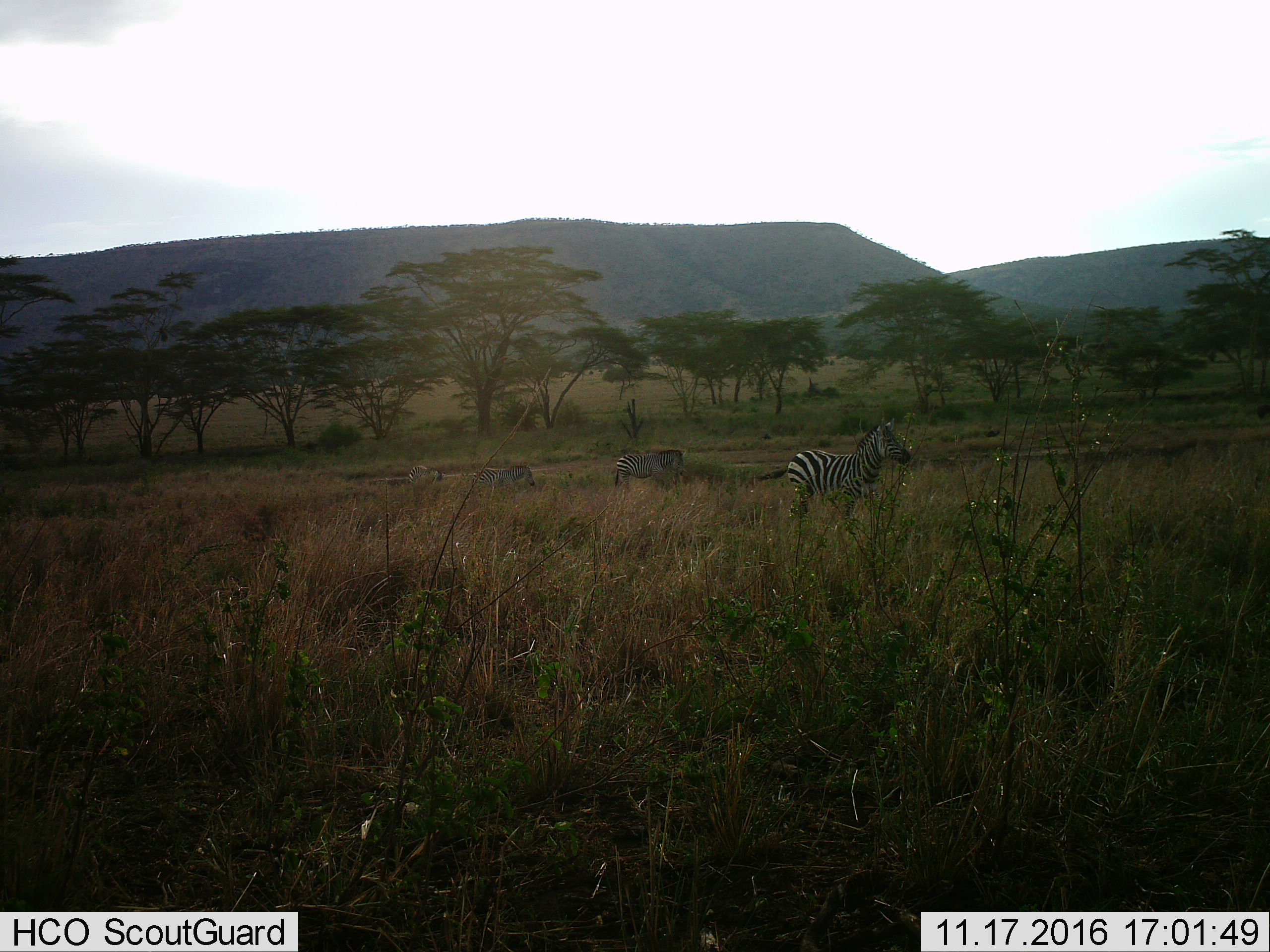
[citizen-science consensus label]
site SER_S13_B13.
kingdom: Animalia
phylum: Chordata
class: Mammalia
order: Perissodactyla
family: Equidae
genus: Equus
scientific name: Equus quagga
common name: plains zebra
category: zebraplains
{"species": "zebraplains (plains zebra) (Equus quagga)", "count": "4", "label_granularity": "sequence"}